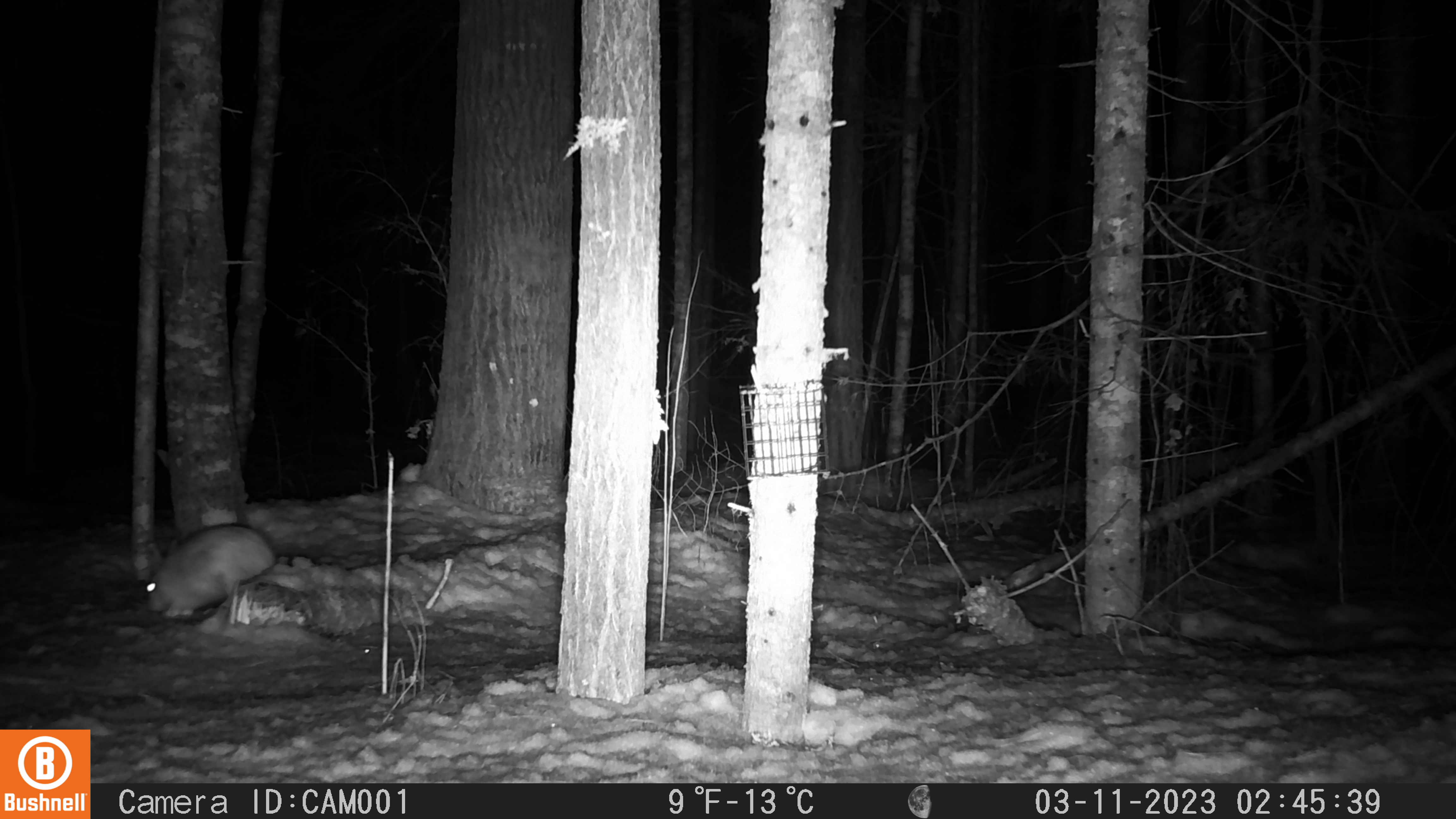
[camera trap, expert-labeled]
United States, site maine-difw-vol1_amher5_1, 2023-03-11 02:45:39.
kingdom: Animalia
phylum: Chordata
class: Mammalia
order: Lagomorpha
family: Leporidae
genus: Lepus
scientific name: Lepus americanus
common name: snowshoe hare